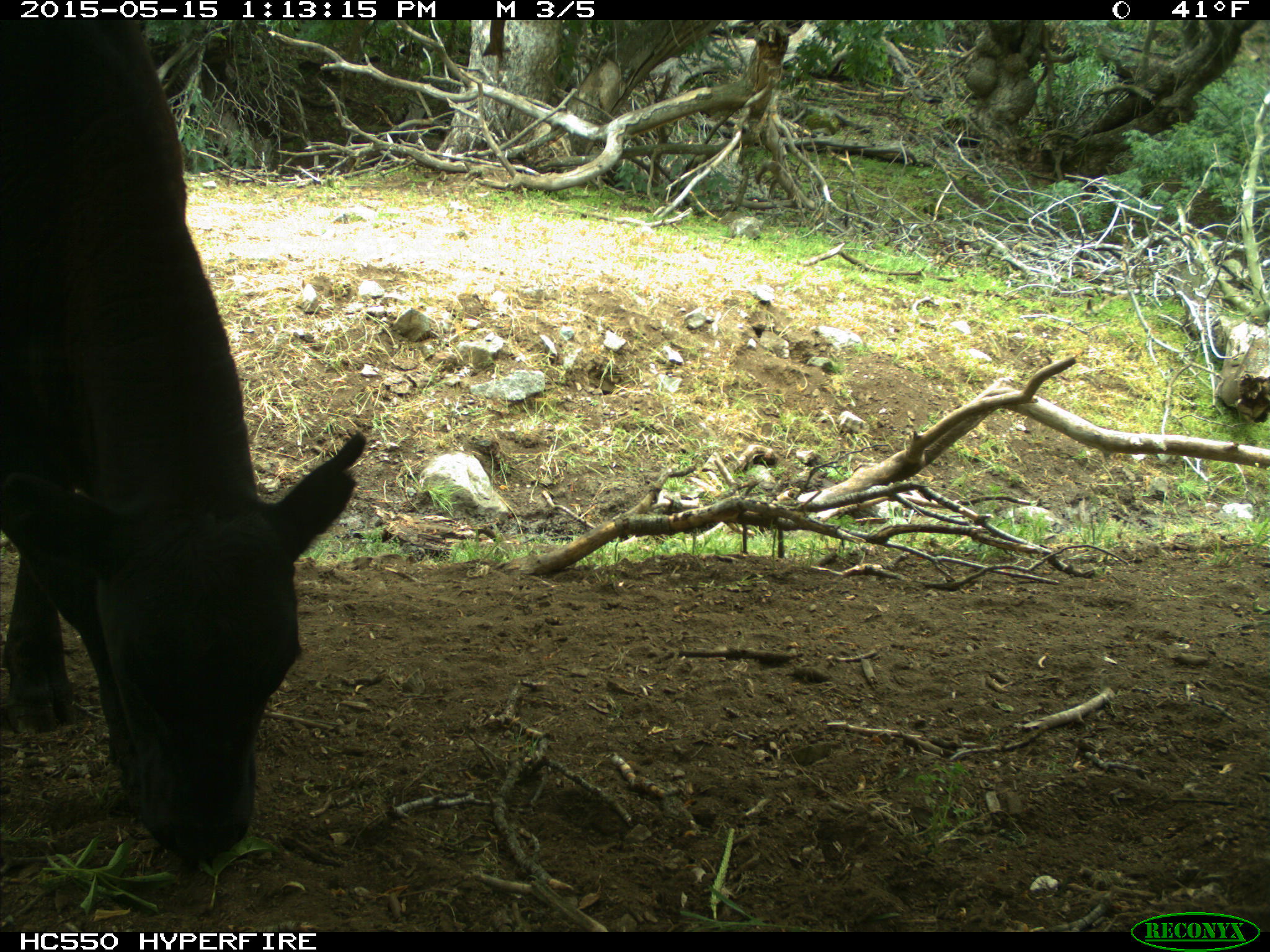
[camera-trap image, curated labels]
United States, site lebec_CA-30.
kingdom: Animalia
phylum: Chordata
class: Mammalia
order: Artiodactyla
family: Bovidae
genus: Bos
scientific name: Bos taurus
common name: domestic cow